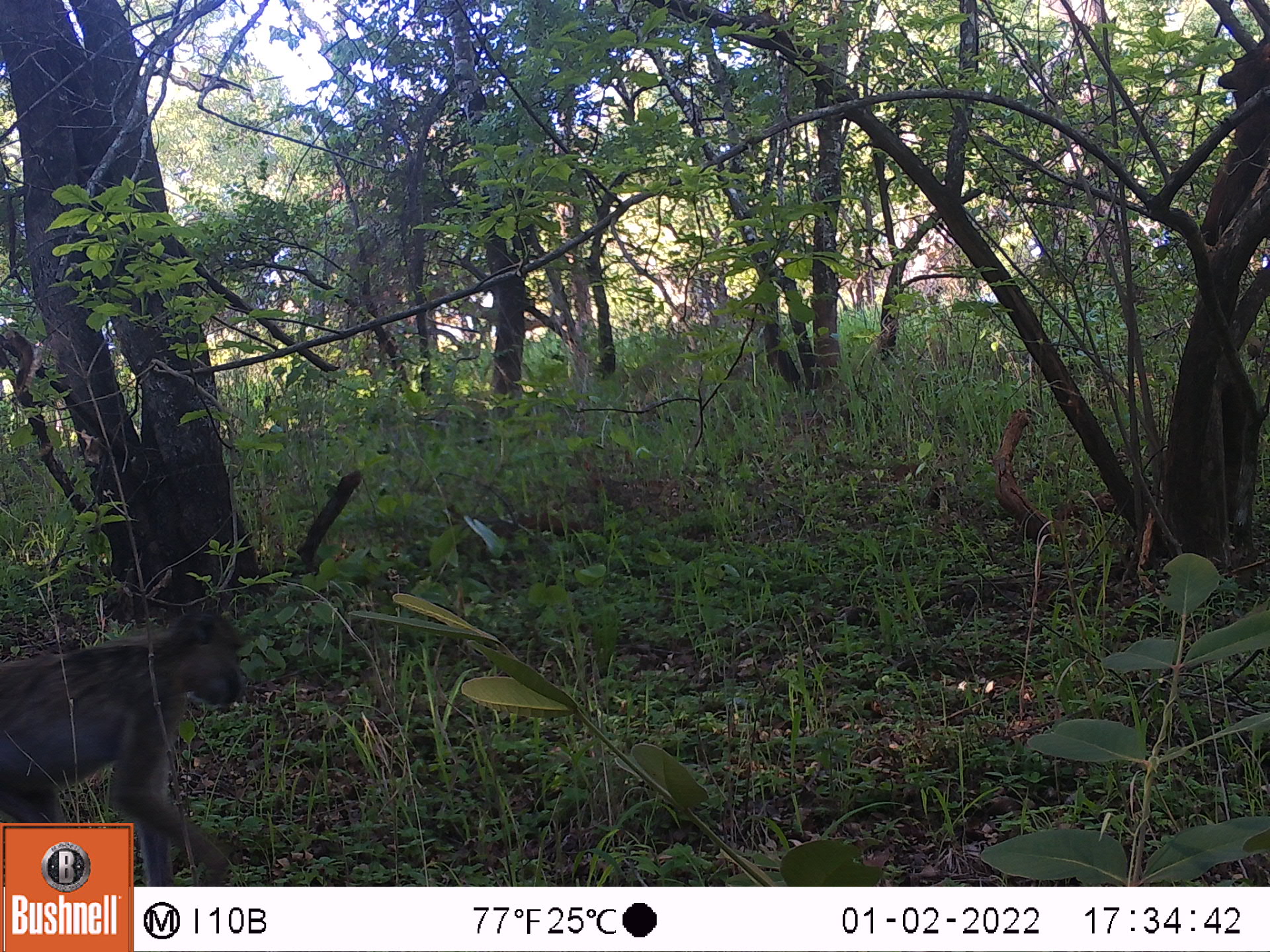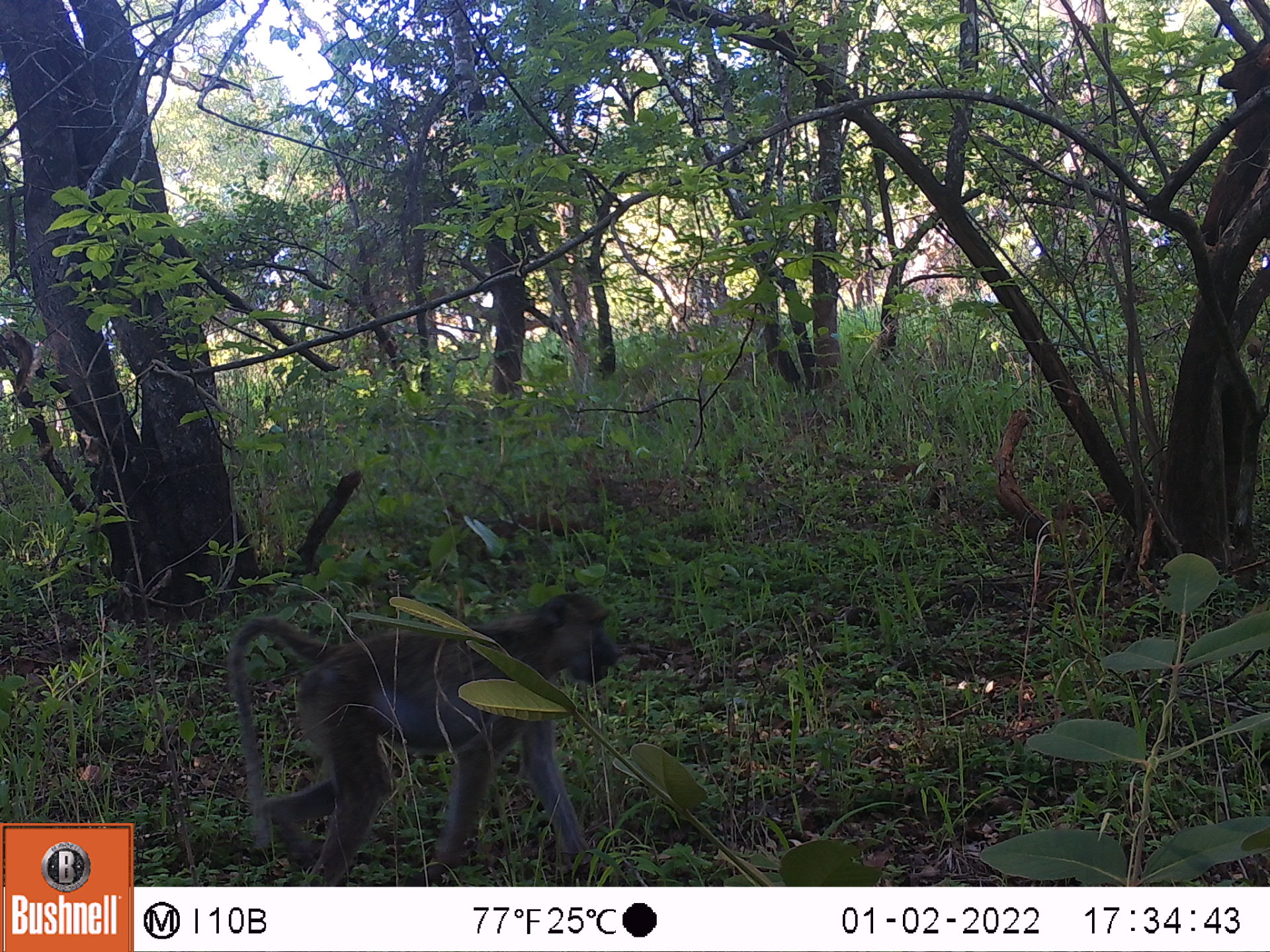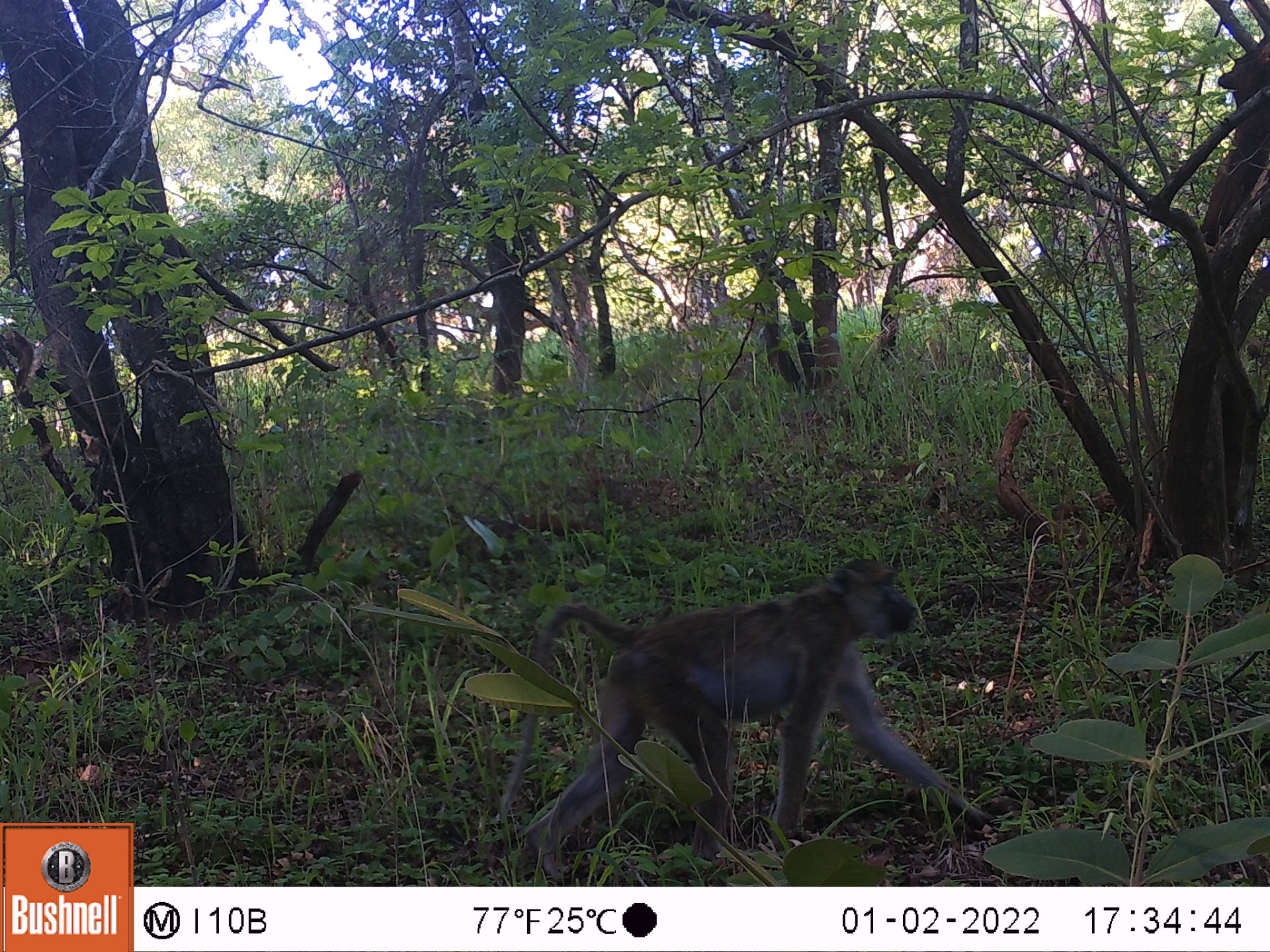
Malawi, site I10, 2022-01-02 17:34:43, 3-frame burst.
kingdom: Animalia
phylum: Chordata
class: Mammalia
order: Primates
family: Cercopithecidae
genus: Papio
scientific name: Papio cynocephalus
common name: yellow baboon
Yellow baboon (Papio cynocephalus), count 1.